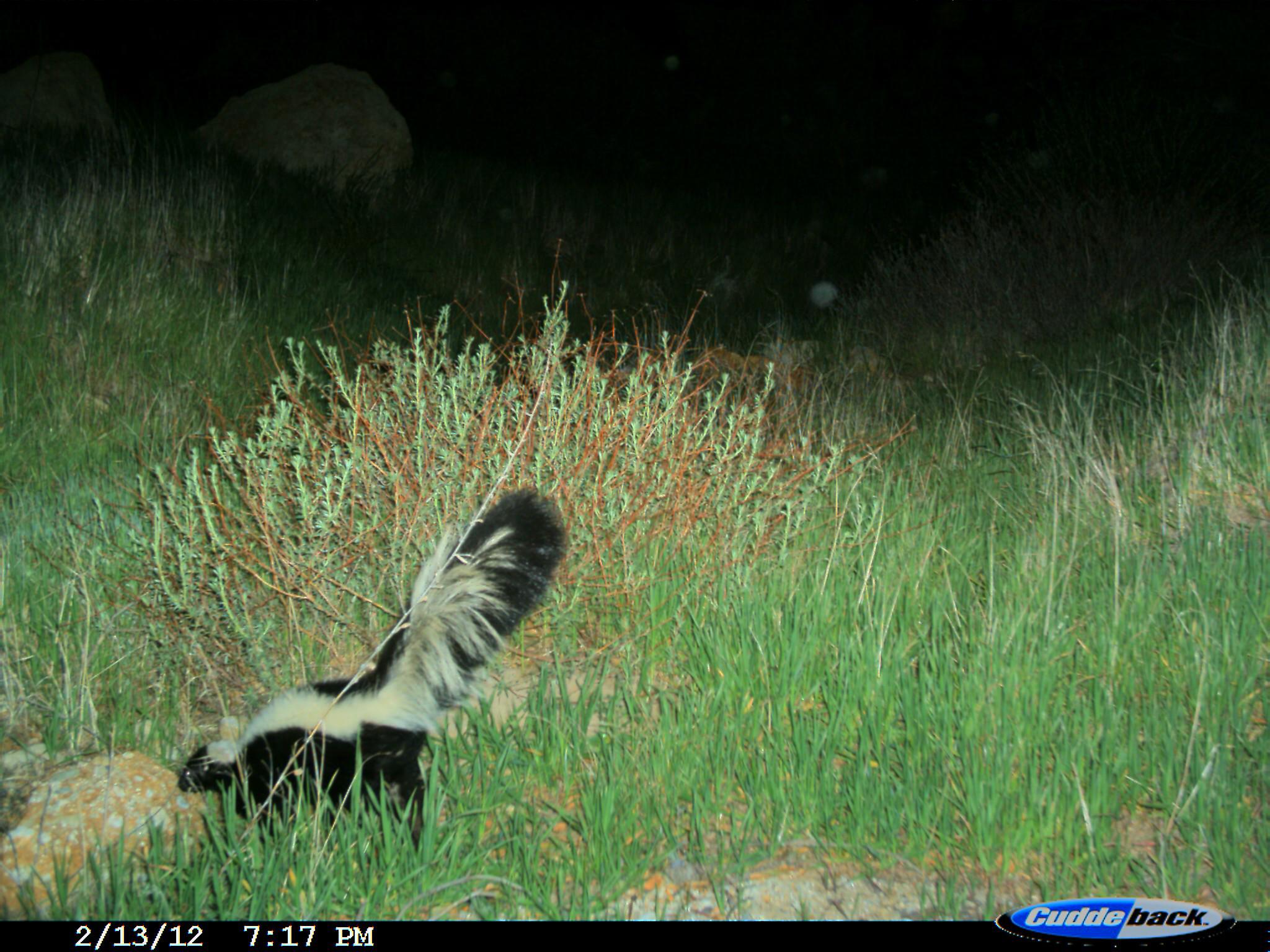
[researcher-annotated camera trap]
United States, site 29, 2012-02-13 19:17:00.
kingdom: Animalia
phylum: Chordata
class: Mammalia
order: Carnivora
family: Mephitidae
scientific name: Mephitidae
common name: skunk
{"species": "skunk (Mephitidae)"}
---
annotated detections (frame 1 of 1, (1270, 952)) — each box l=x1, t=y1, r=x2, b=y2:
skunk: l=176, t=485, r=566, b=856